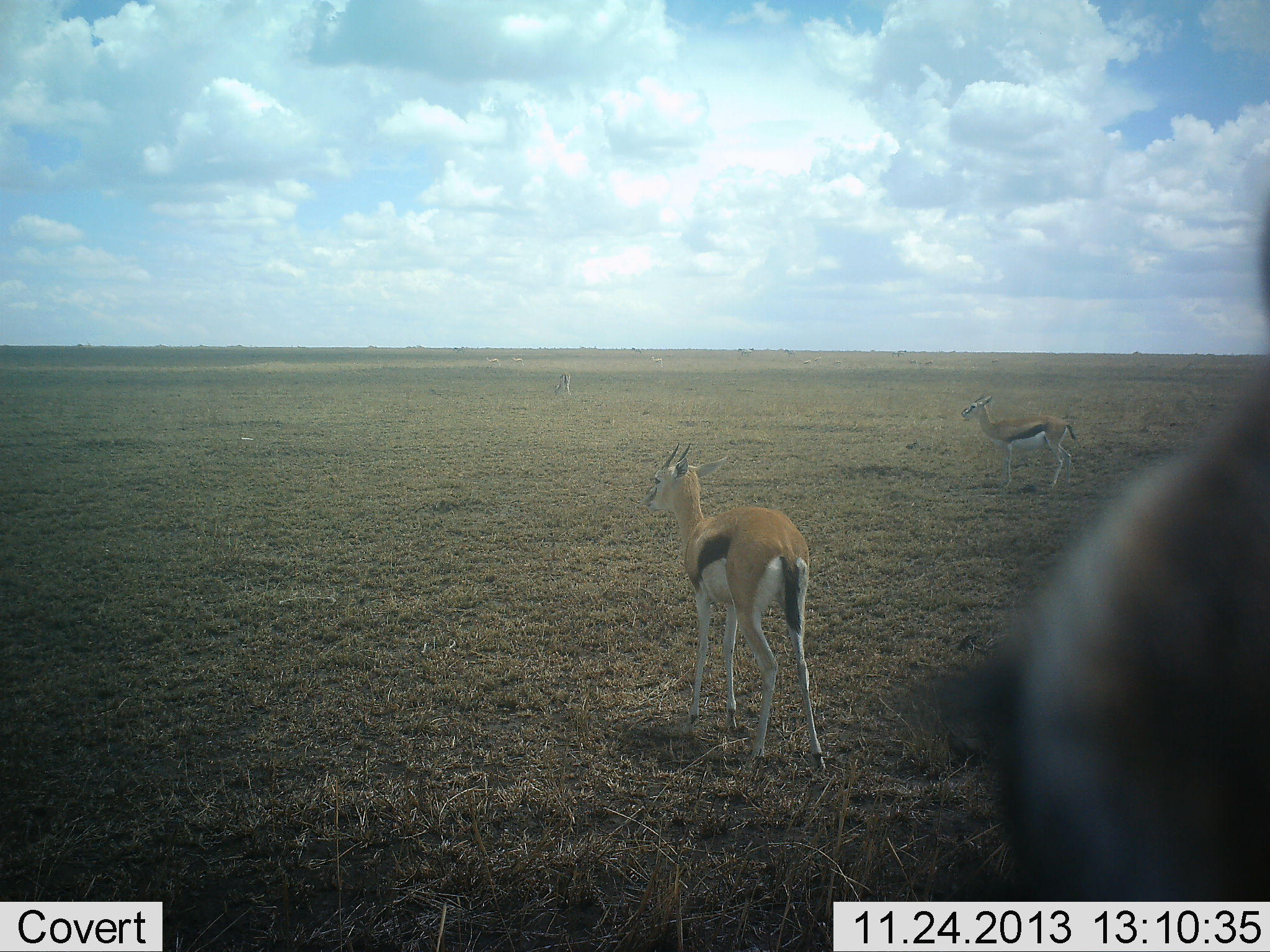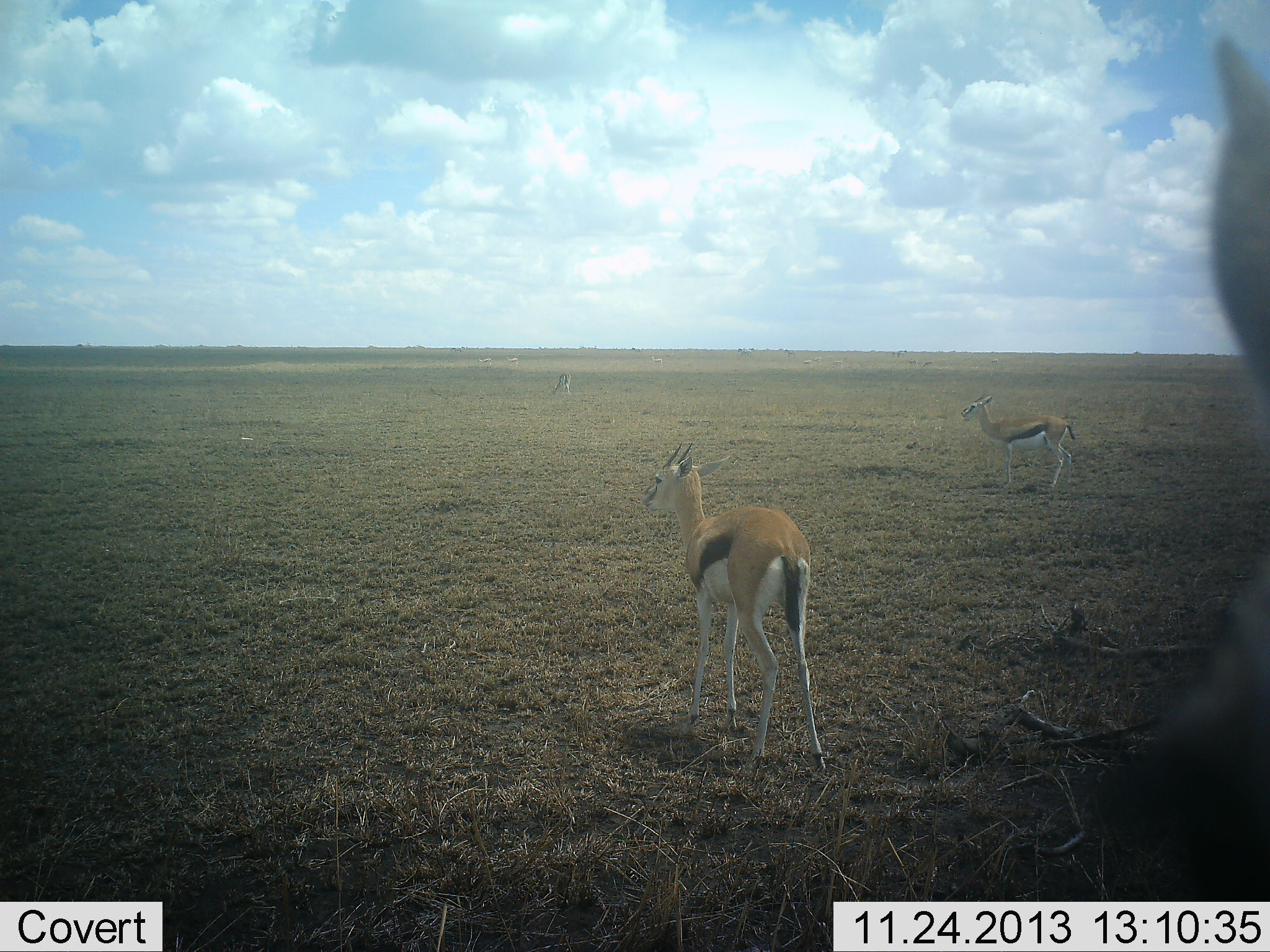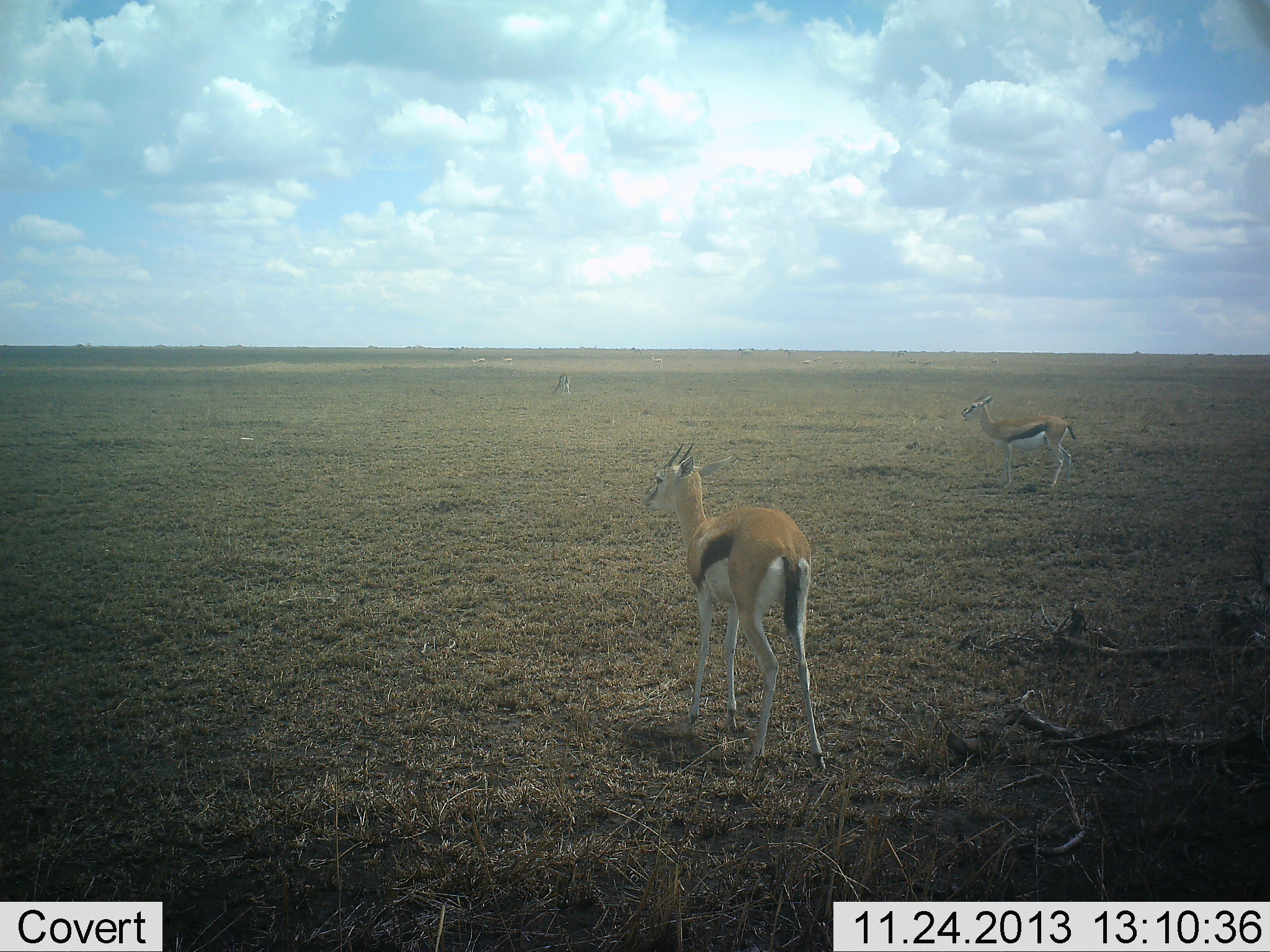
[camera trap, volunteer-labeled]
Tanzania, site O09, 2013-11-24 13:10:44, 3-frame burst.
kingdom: Animalia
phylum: Chordata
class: Mammalia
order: Artiodactyla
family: Bovidae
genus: Eudorcas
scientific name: Eudorcas thomsonii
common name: thomson's gazelle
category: gazellethomsons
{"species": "gazellethomsons (thomson's gazelle) (Eudorcas thomsonii)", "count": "3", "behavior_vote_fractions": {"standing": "90%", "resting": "10%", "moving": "10%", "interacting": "0%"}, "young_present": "10%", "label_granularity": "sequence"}